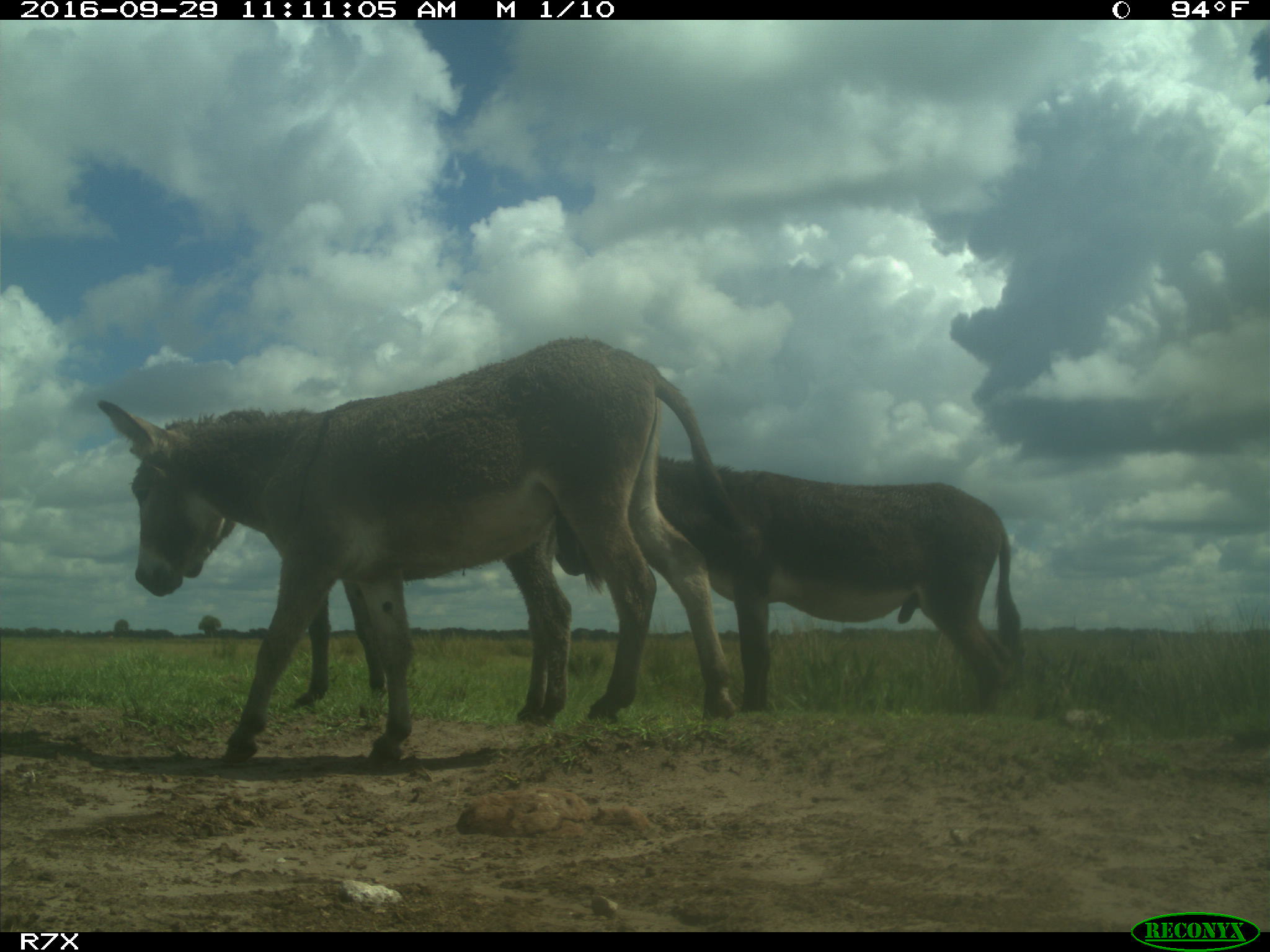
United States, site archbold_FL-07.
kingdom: Animalia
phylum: Chordata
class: Mammalia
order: Perissodactyla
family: Equidae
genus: Equus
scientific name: Equus africanus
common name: african wild ass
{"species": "Equus africanus (african wild ass)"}